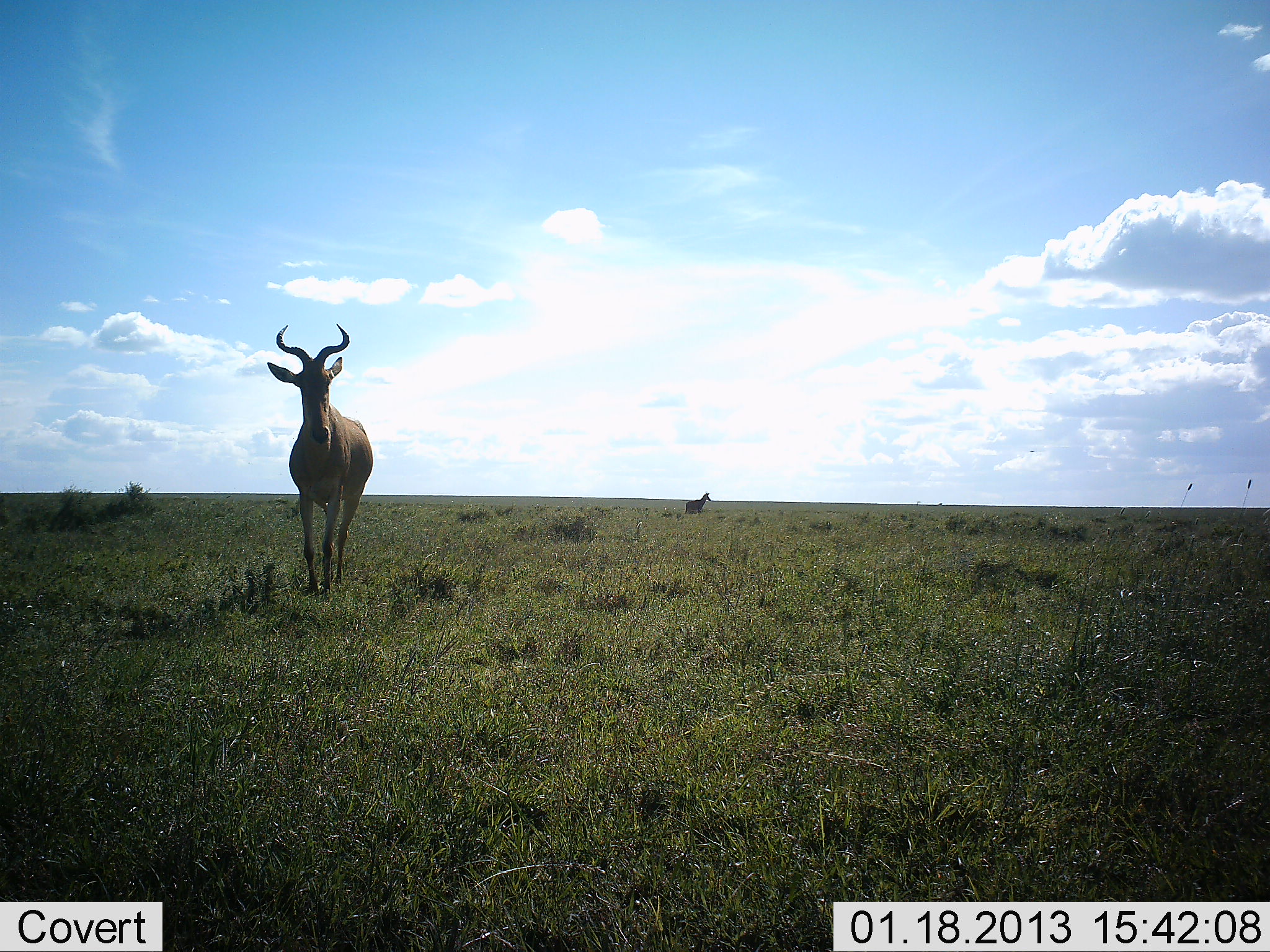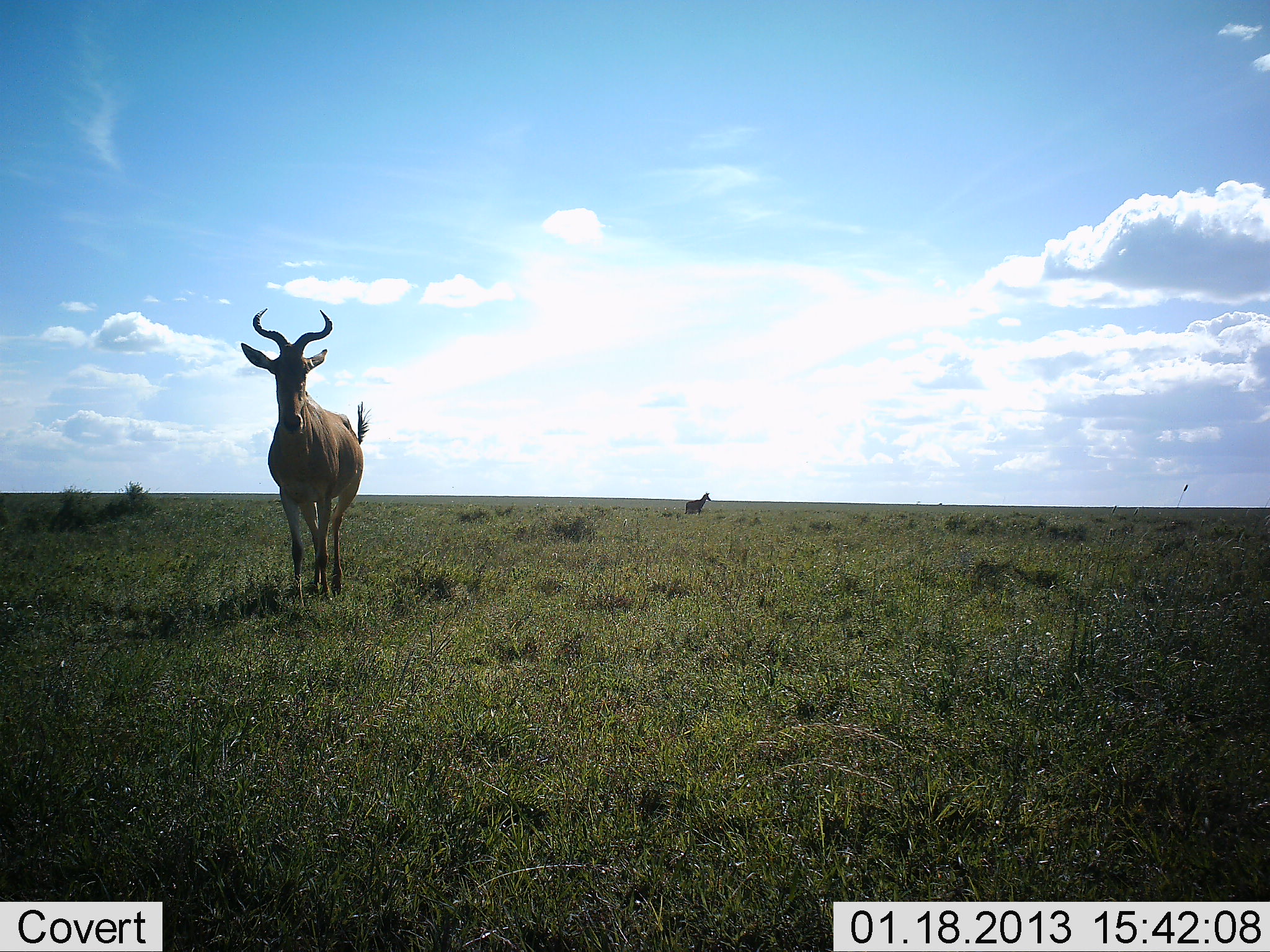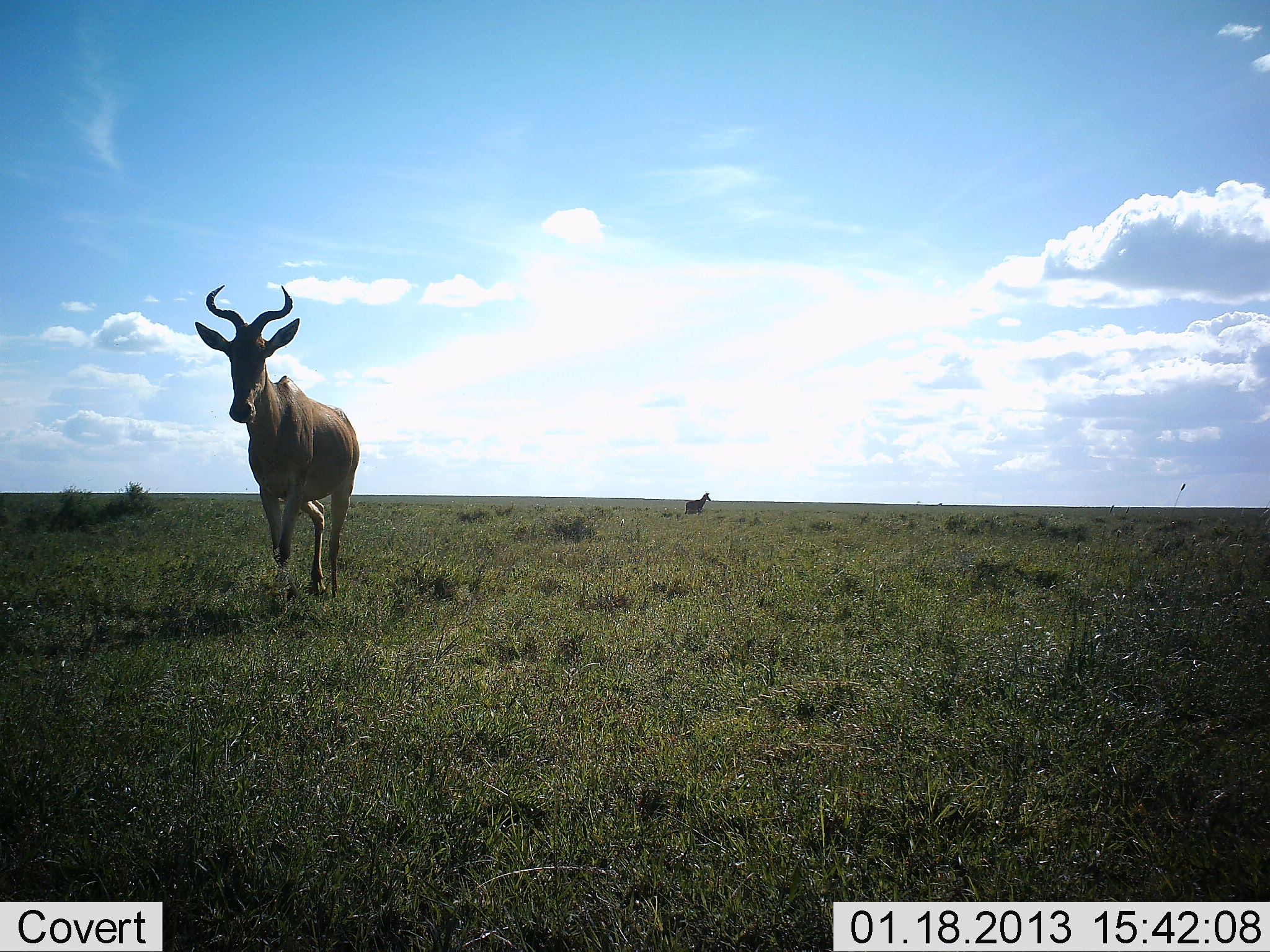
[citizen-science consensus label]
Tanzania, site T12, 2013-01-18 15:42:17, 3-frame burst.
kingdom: Animalia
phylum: Chordata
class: Mammalia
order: Artiodactyla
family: Bovidae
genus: Alcelaphus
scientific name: Alcelaphus buselaphus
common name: hartebeest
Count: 1.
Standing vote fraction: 61%.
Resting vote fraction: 4%.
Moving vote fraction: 57%.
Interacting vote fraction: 0%.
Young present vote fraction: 0%.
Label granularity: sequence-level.